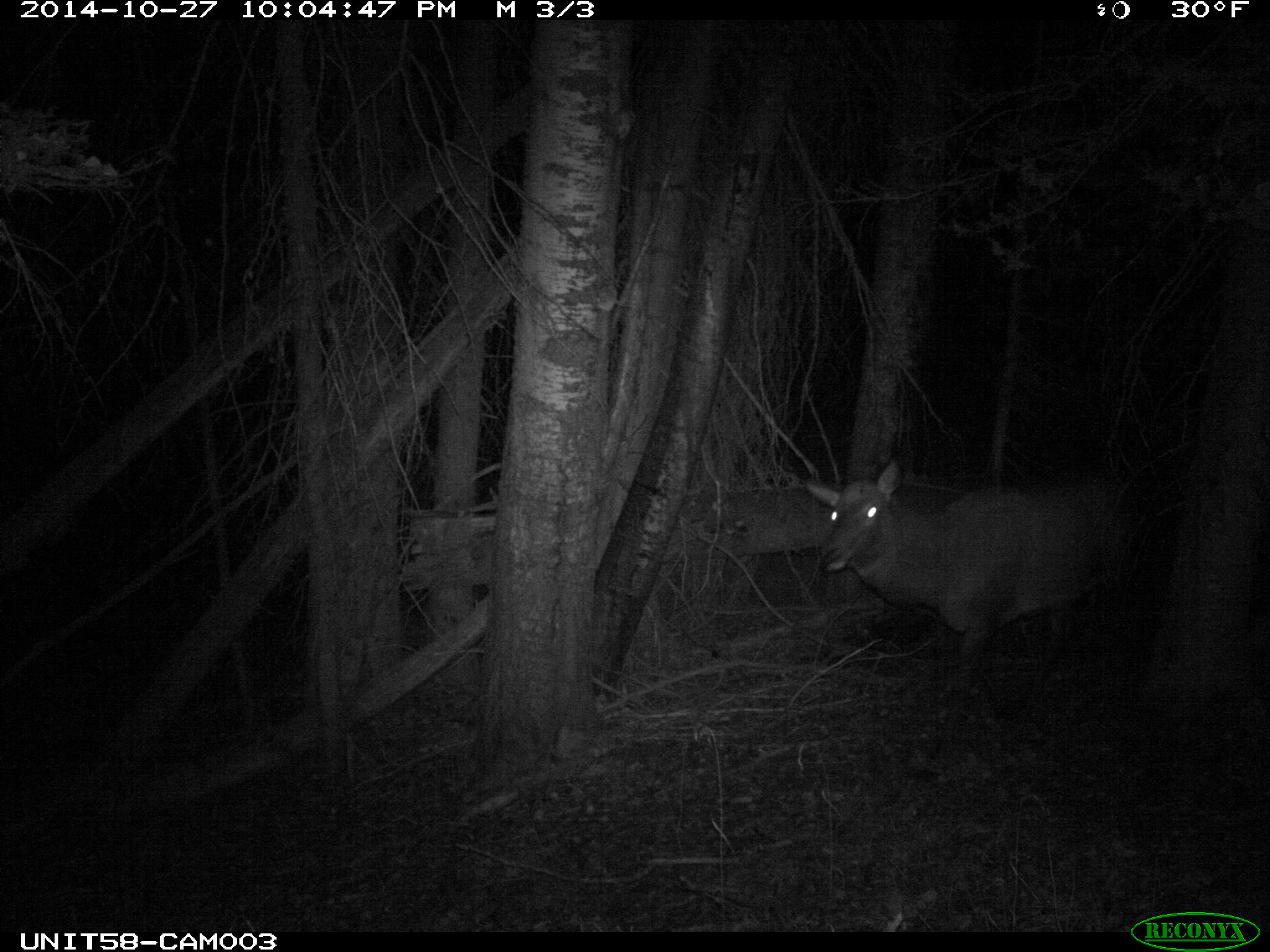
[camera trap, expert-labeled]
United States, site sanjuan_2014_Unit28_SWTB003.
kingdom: Animalia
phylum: Chordata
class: Mammalia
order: Artiodactyla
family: Cervidae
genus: Cervus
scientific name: Cervus elaphus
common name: red deer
Cervus elaphus (red deer).